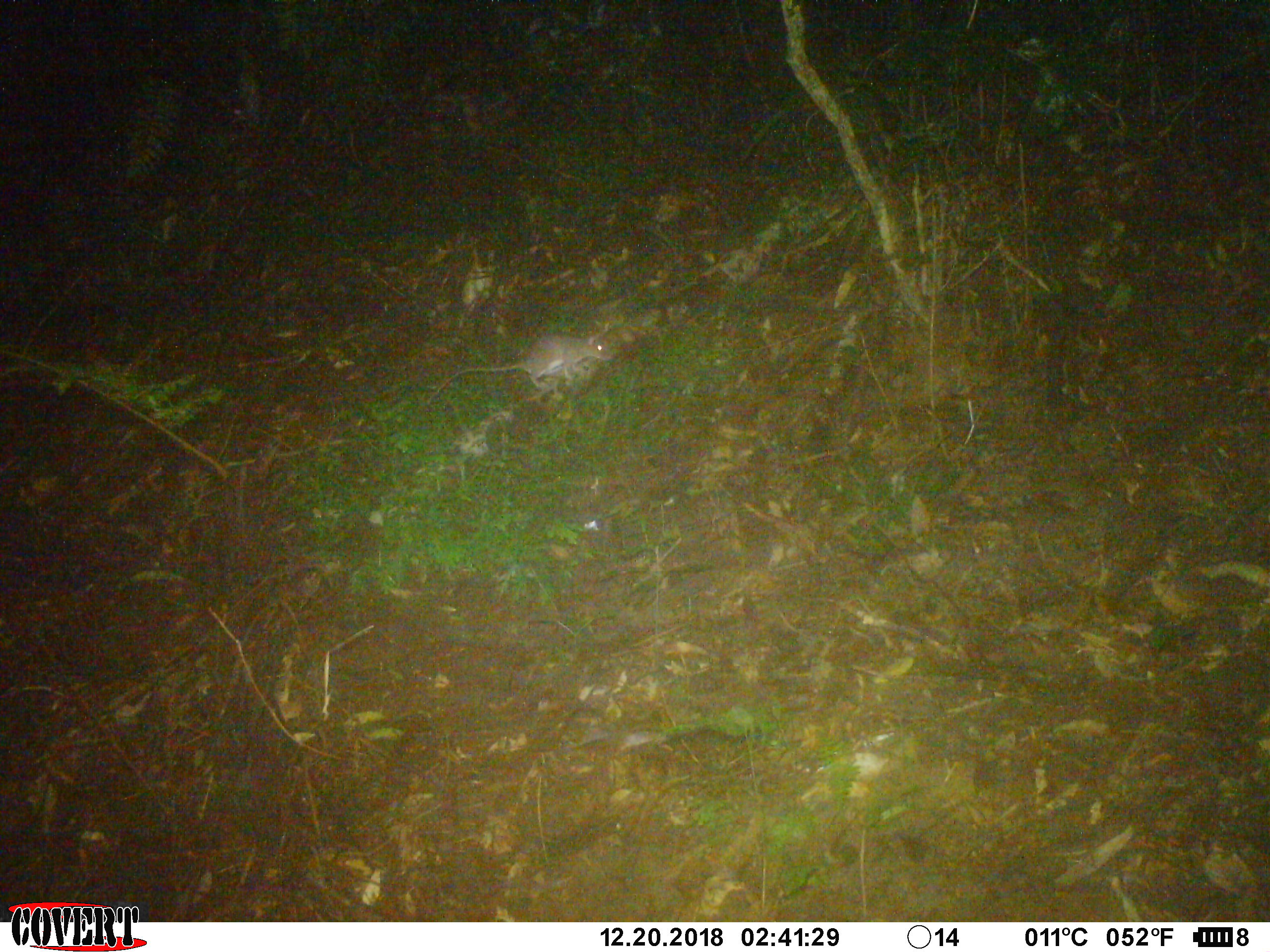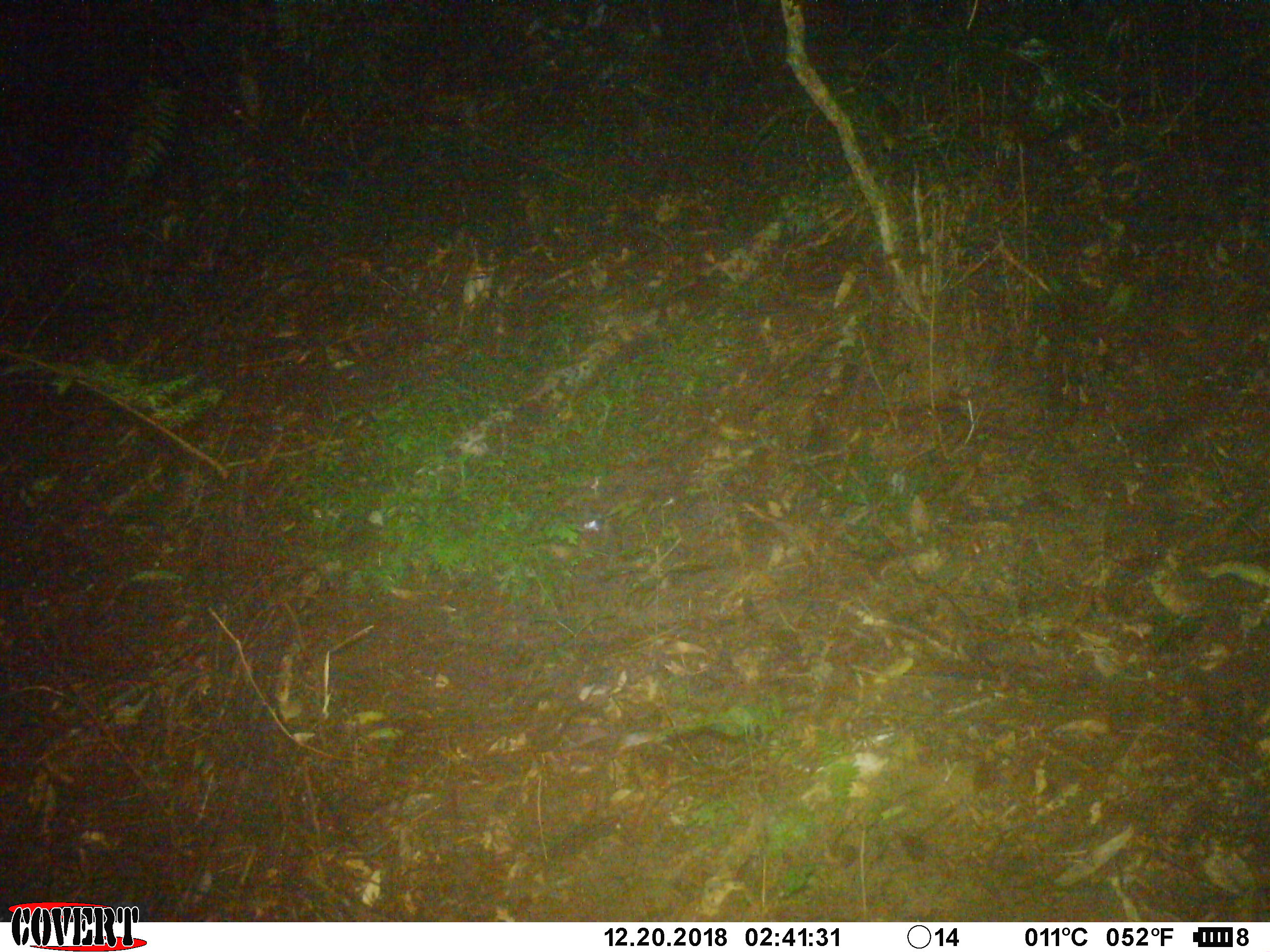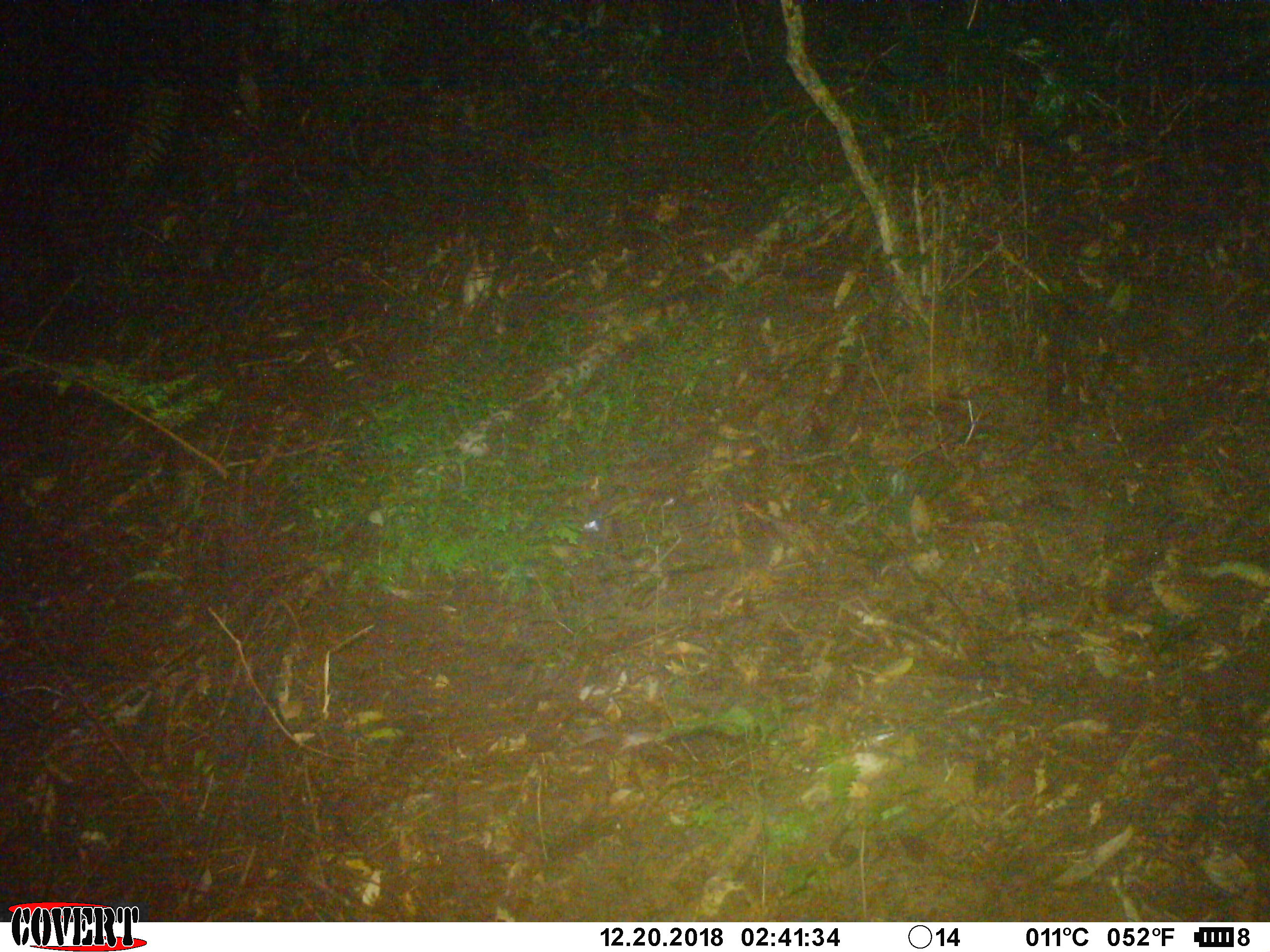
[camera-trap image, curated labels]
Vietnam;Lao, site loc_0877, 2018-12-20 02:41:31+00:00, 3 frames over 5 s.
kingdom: Animalia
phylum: Chordata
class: Mammalia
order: Rodentia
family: Muridae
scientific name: Muridae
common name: old-world mice and rats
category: unidentified murid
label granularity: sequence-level